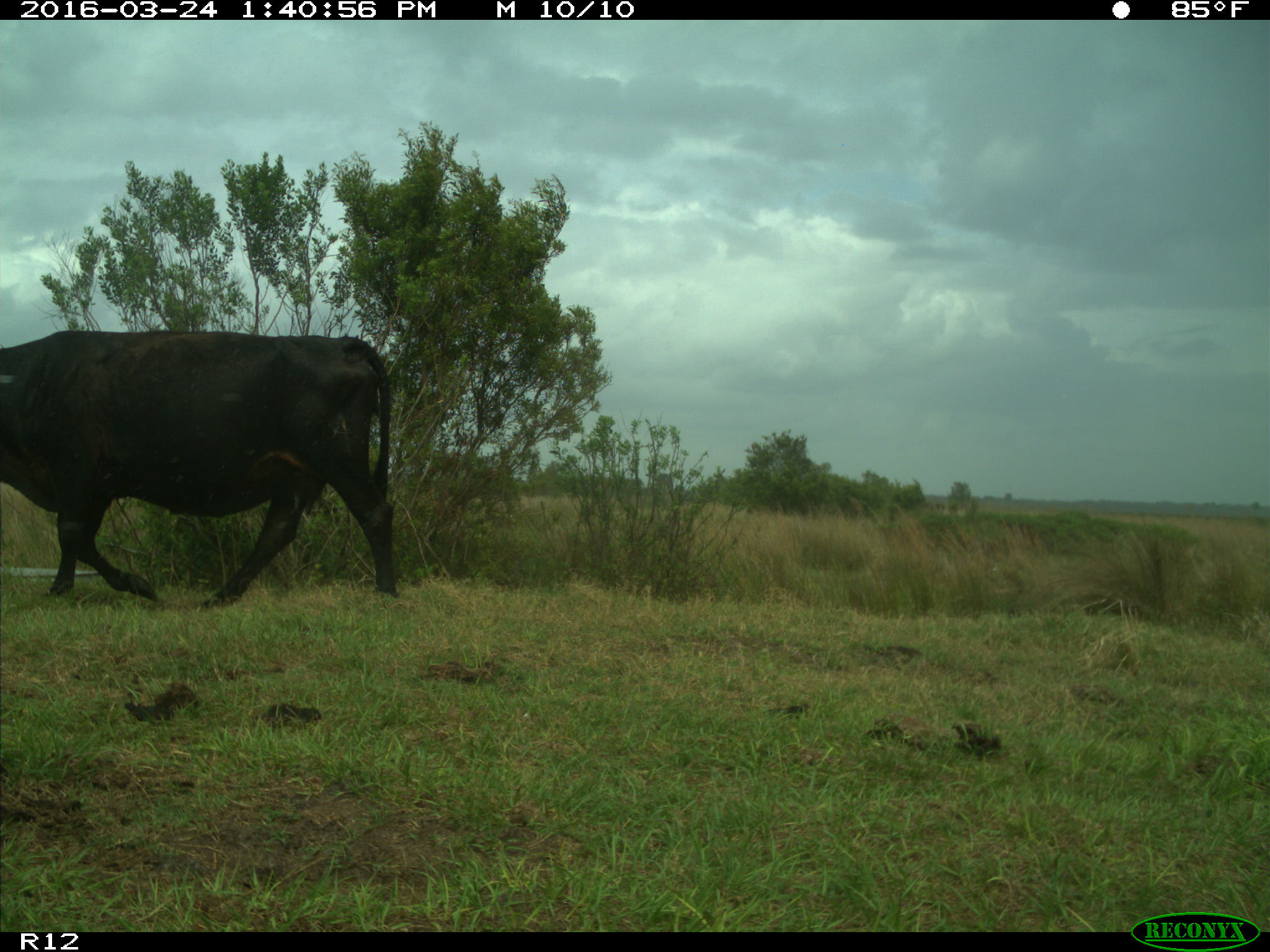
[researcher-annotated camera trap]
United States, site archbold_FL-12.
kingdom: Animalia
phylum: Chordata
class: Mammalia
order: Artiodactyla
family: Bovidae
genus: Bos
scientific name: Bos taurus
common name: domestic cow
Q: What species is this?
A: Bos taurus (domestic cow).